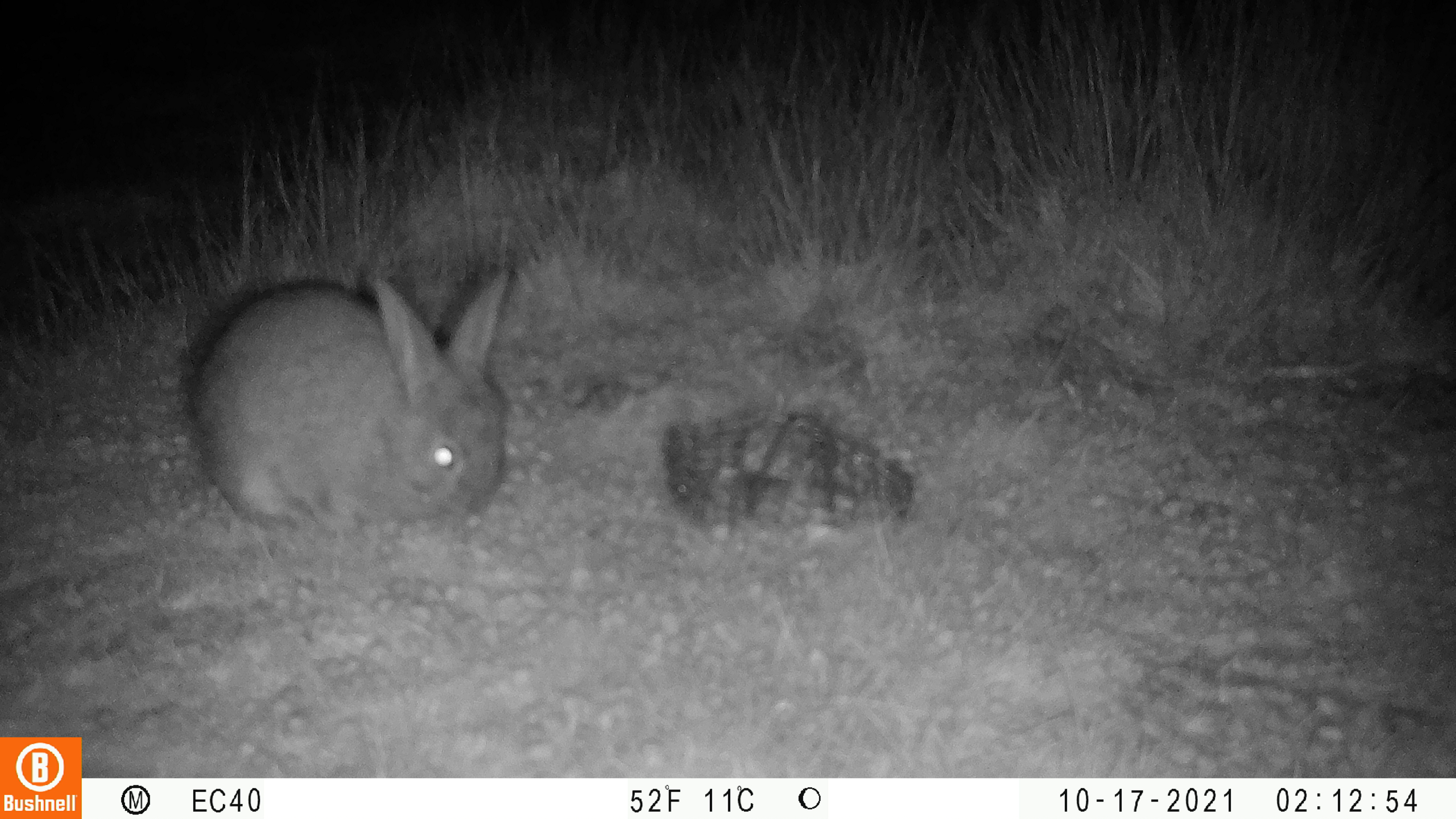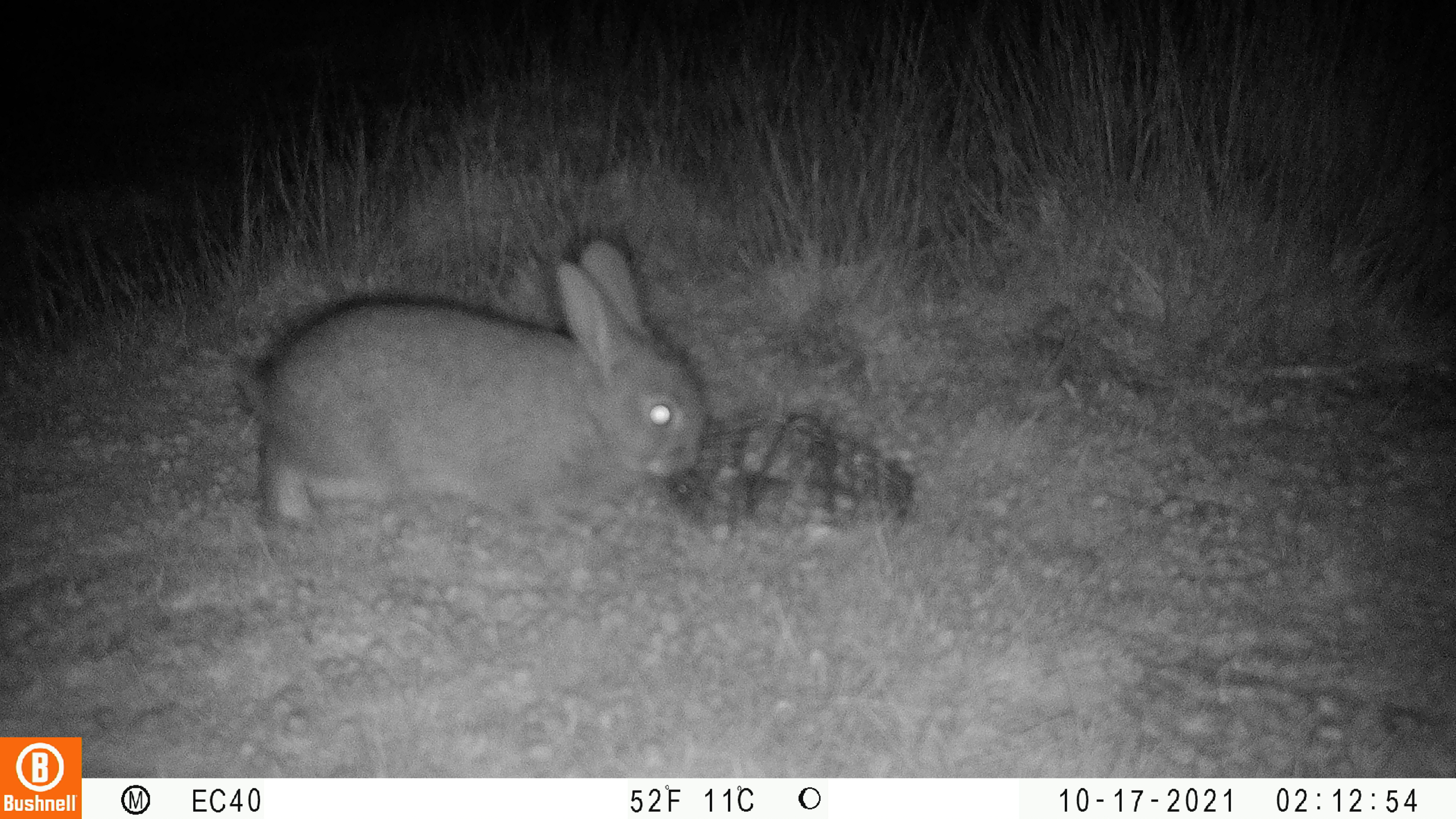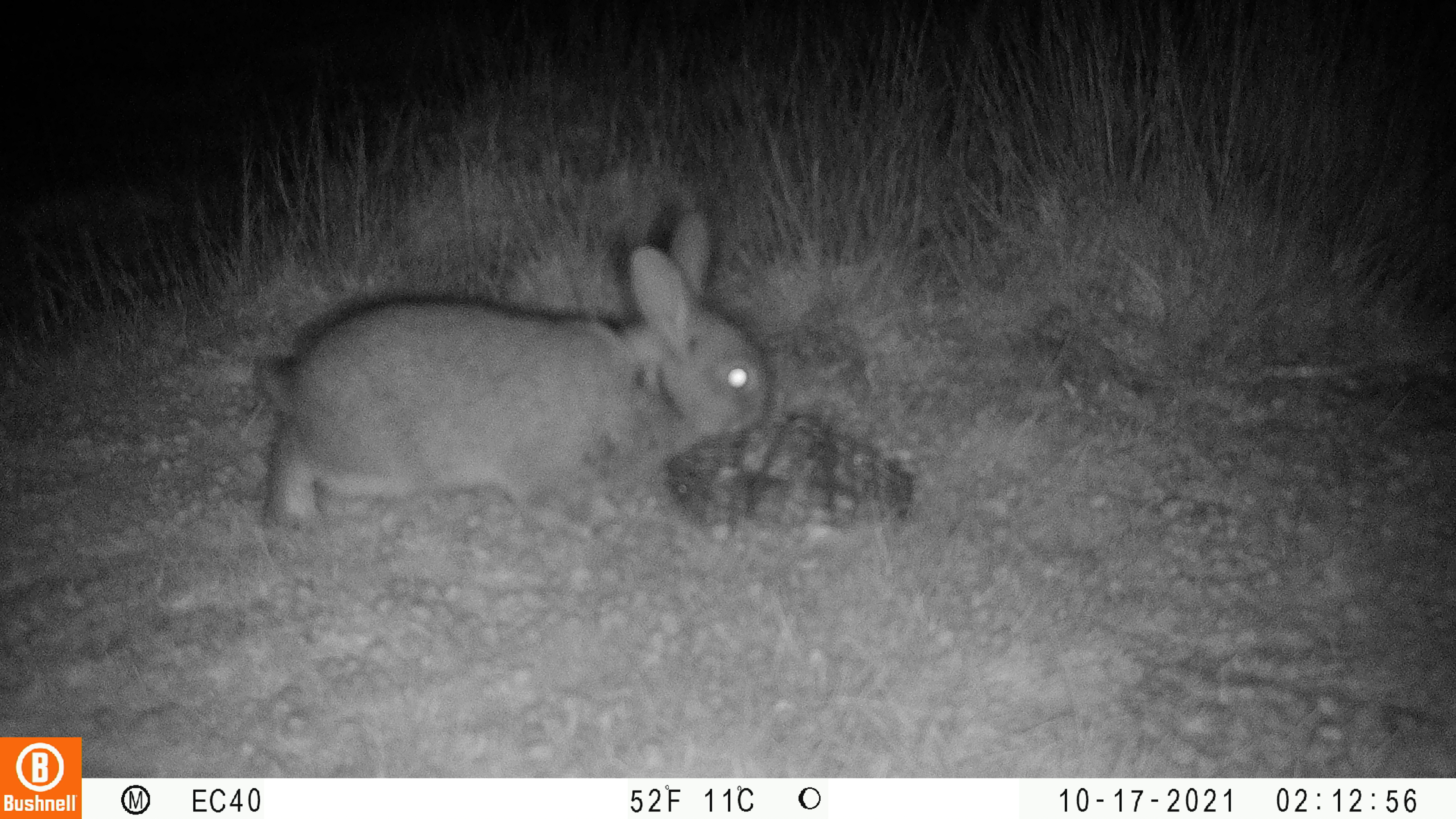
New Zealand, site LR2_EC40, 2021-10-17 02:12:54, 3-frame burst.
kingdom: Animalia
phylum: Chordata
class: Mammalia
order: Lagomorpha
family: Leporidae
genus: Oryctolagus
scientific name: Oryctolagus cuniculus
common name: european rabbit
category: rabbit